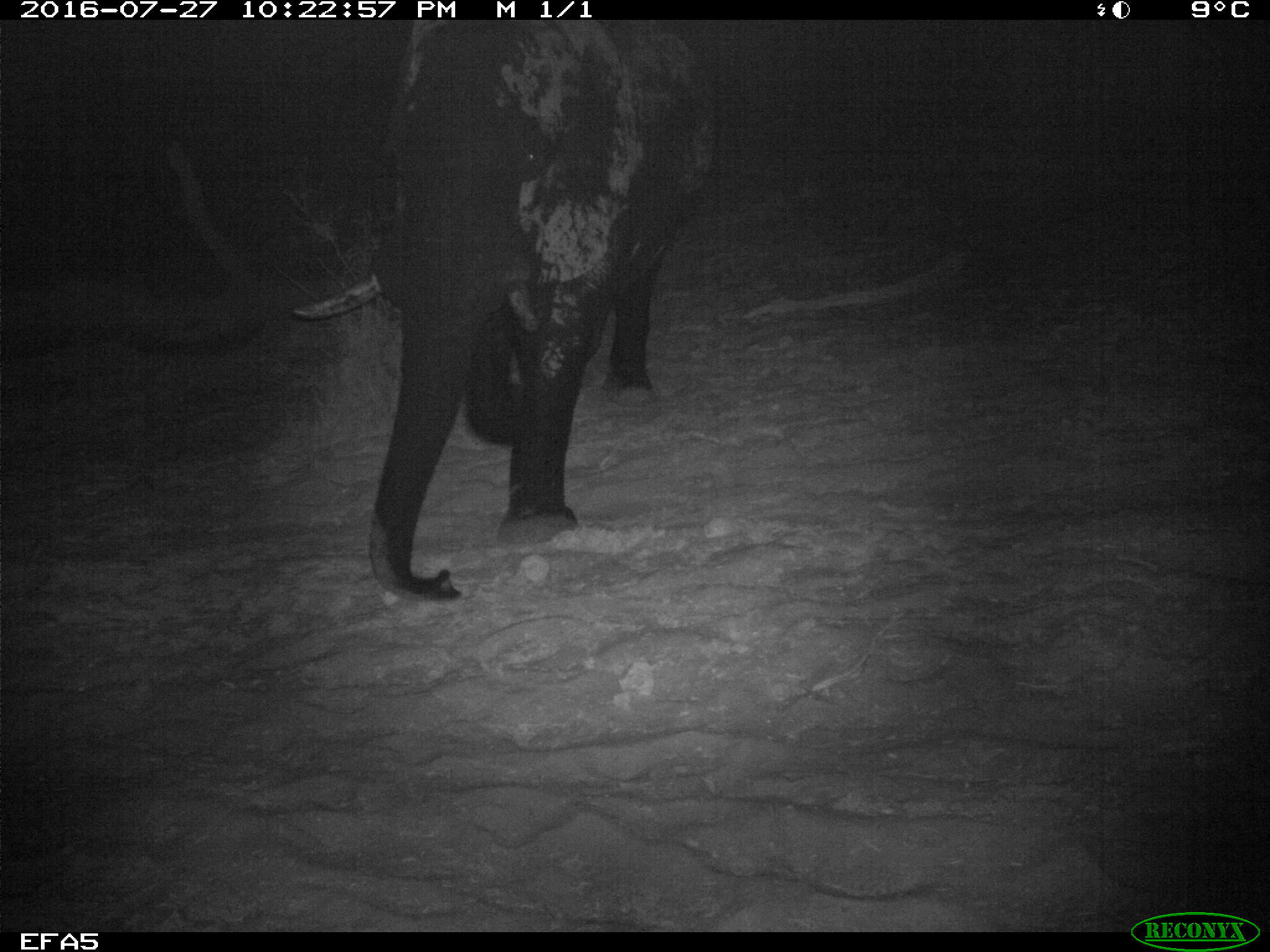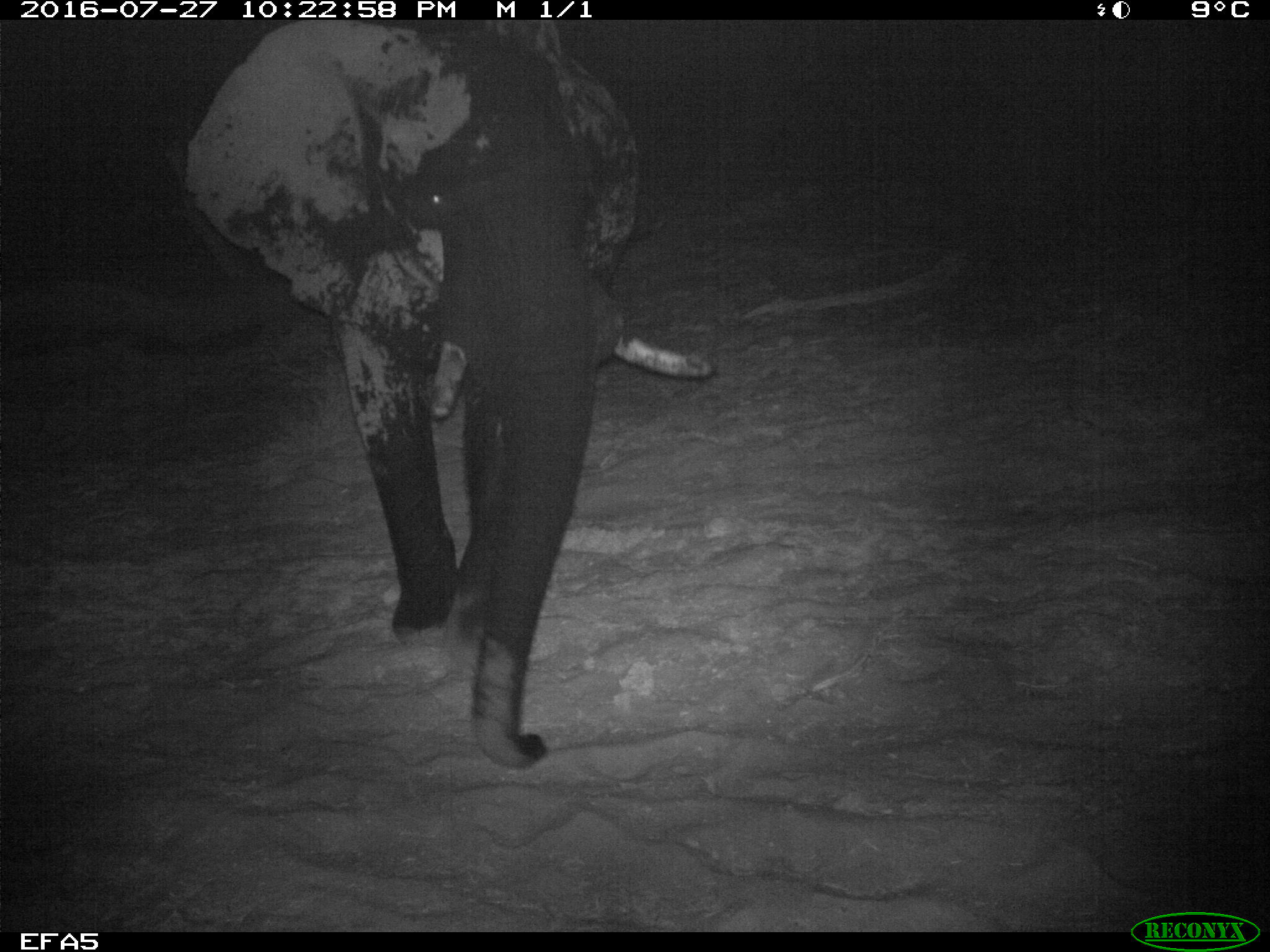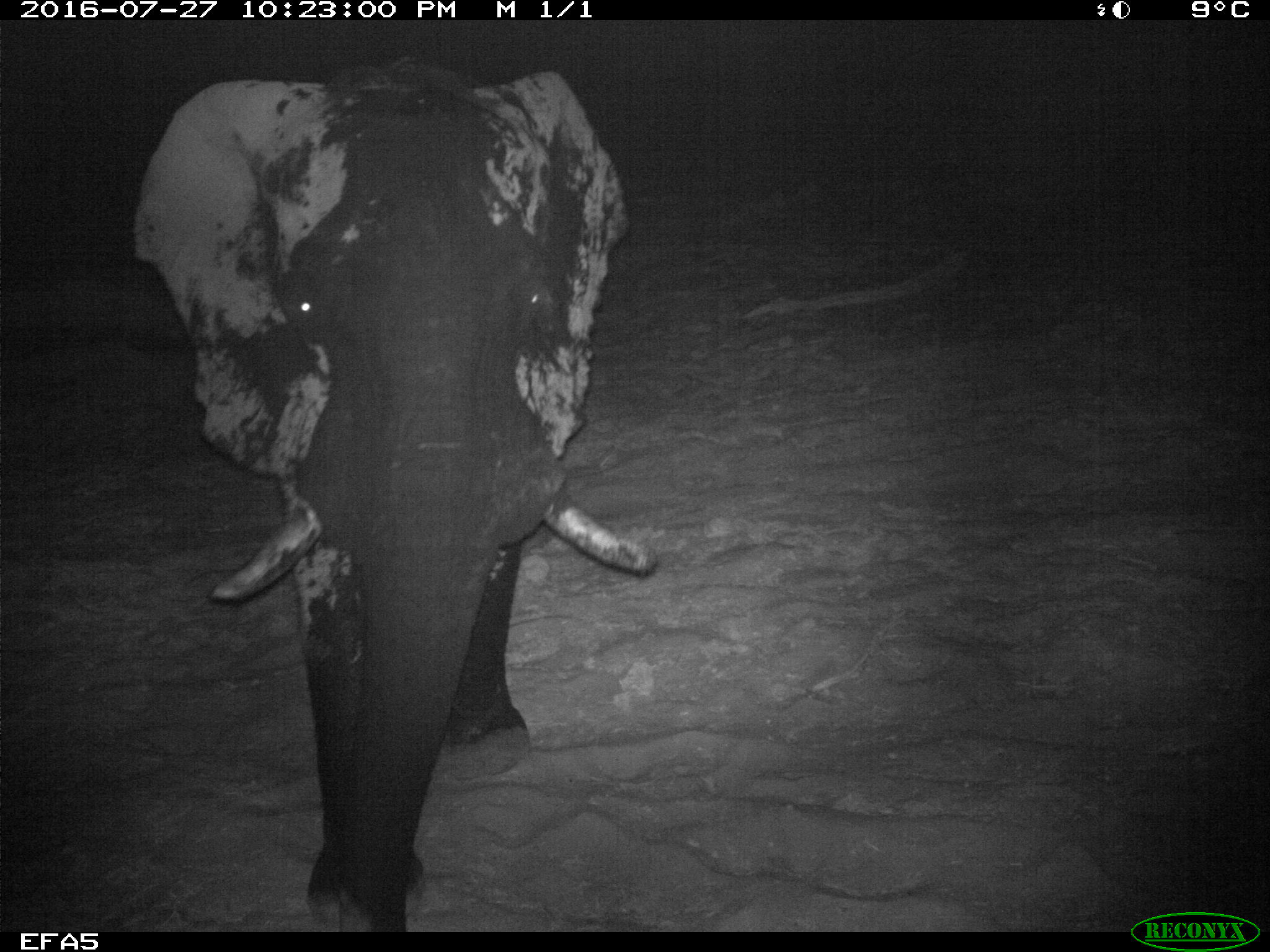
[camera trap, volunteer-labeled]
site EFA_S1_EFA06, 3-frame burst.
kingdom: Animalia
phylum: Chordata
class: Mammalia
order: Proboscidea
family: Elephantidae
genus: Loxodonta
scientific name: Loxodonta africana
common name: african bush elephant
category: elephant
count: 1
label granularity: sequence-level